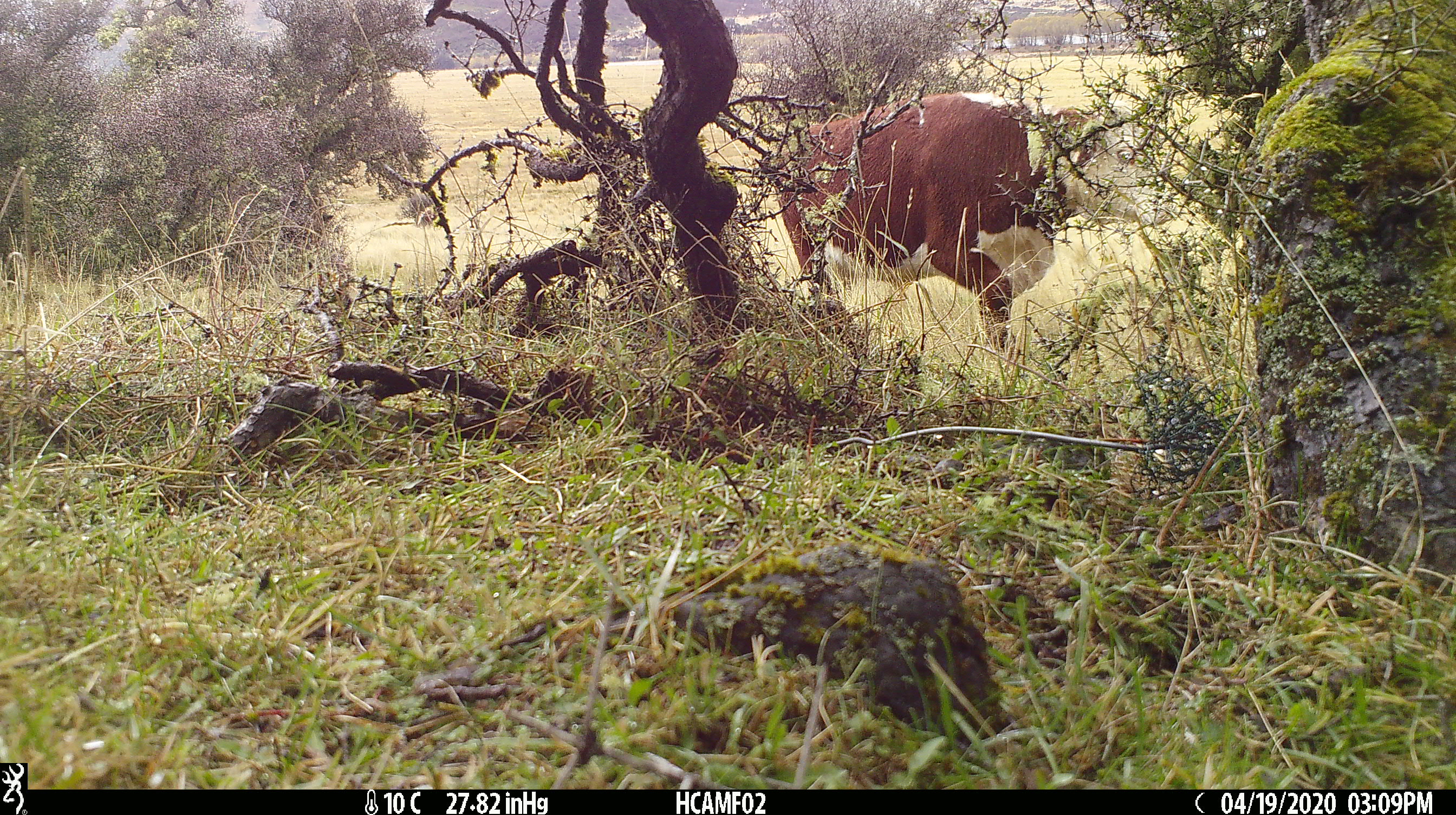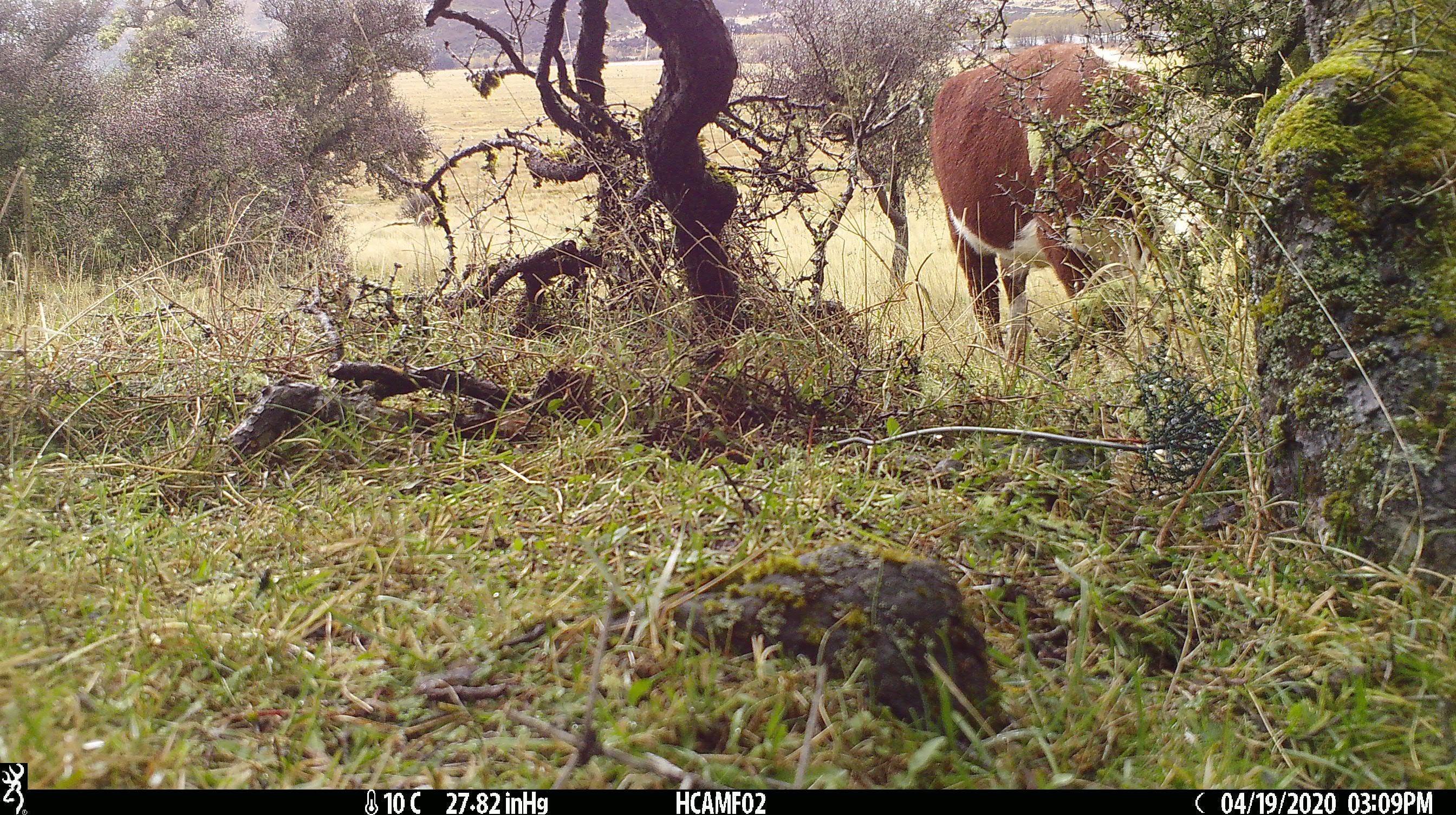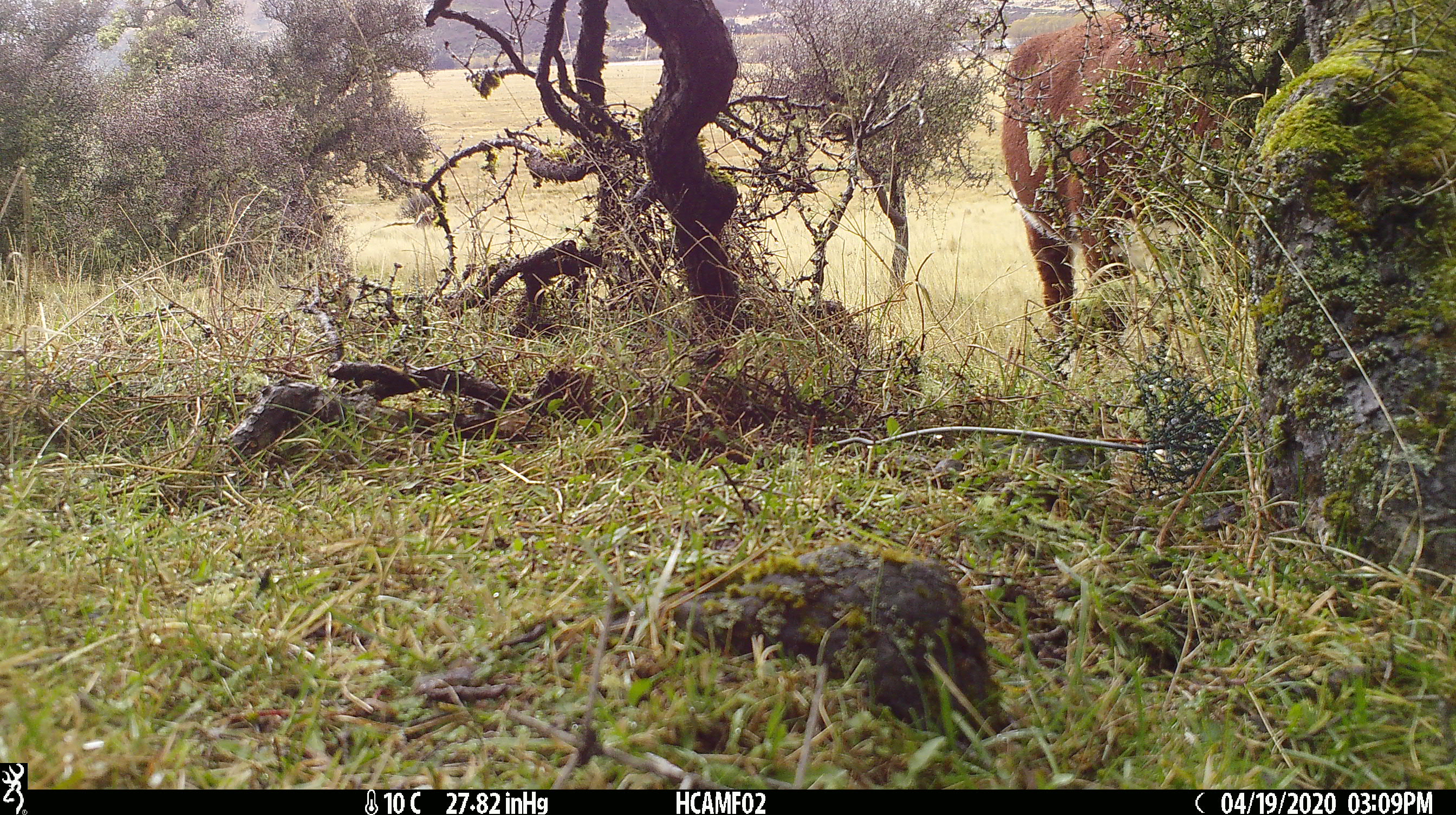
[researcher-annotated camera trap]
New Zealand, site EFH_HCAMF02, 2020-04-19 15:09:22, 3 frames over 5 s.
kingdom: Animalia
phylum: Chordata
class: Mammalia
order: Artiodactyla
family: Bovidae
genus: Bos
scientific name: Bos taurus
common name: domestic cow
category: cow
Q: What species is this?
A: Cow (domestic cow) (Bos taurus).